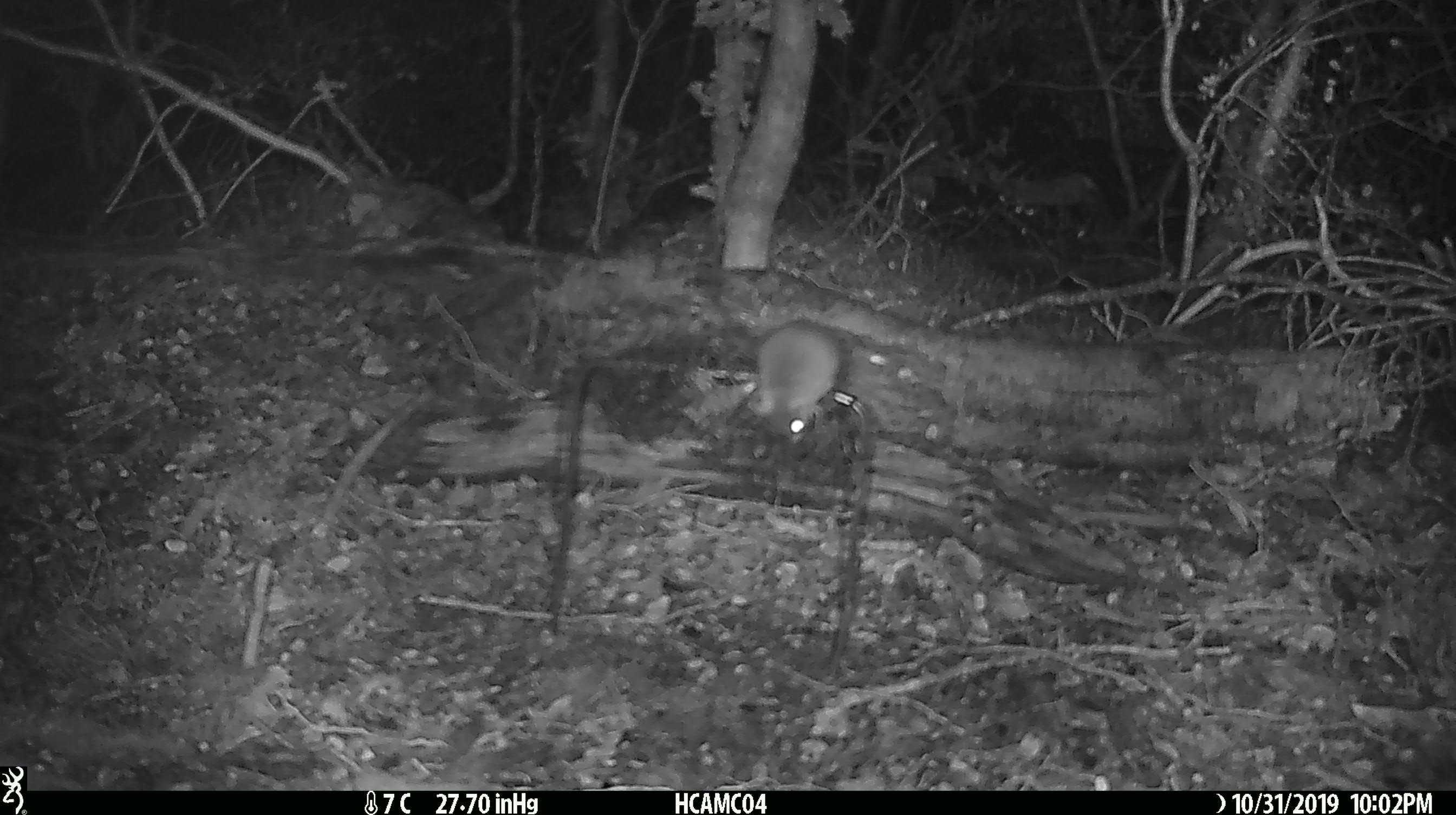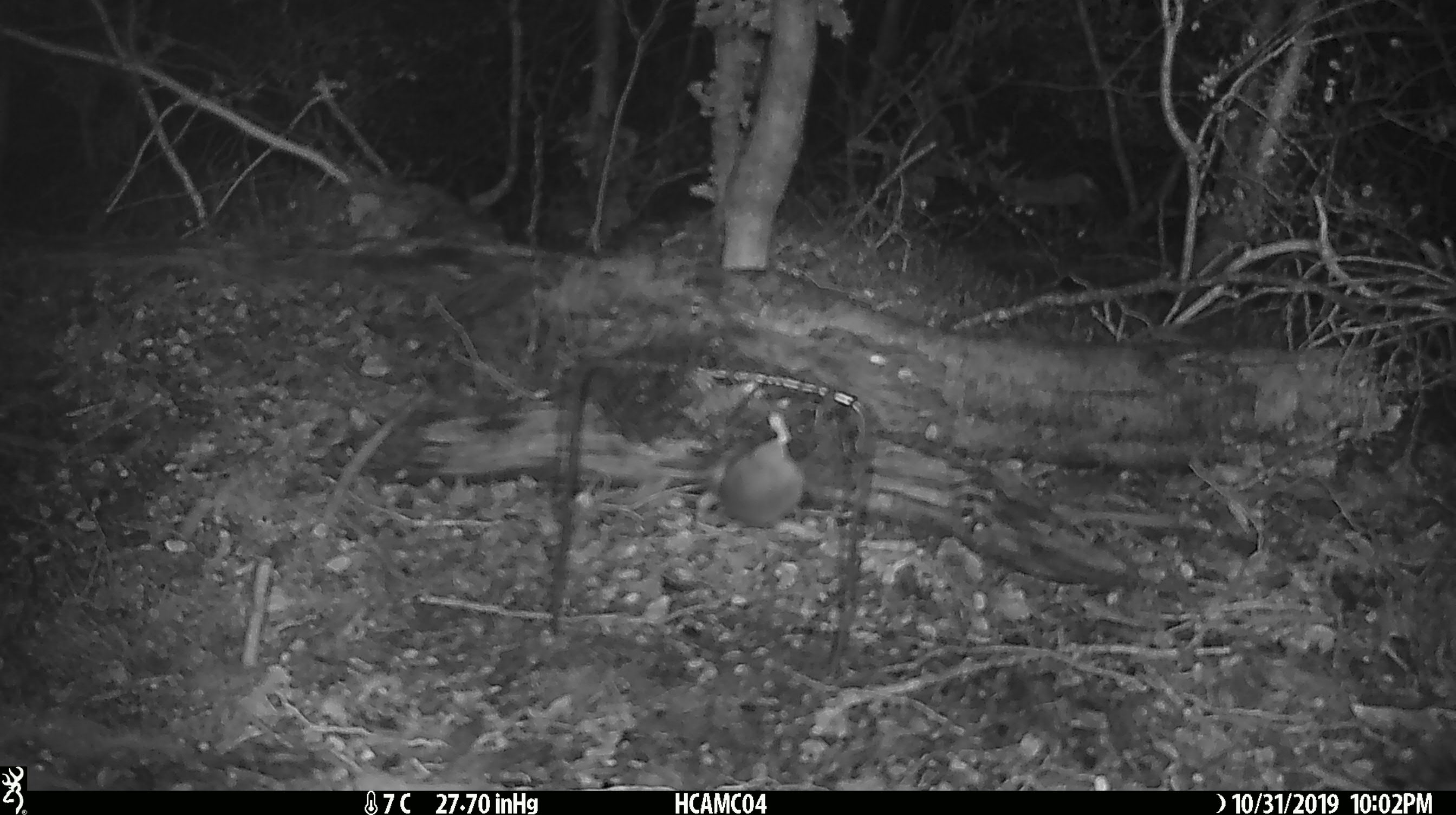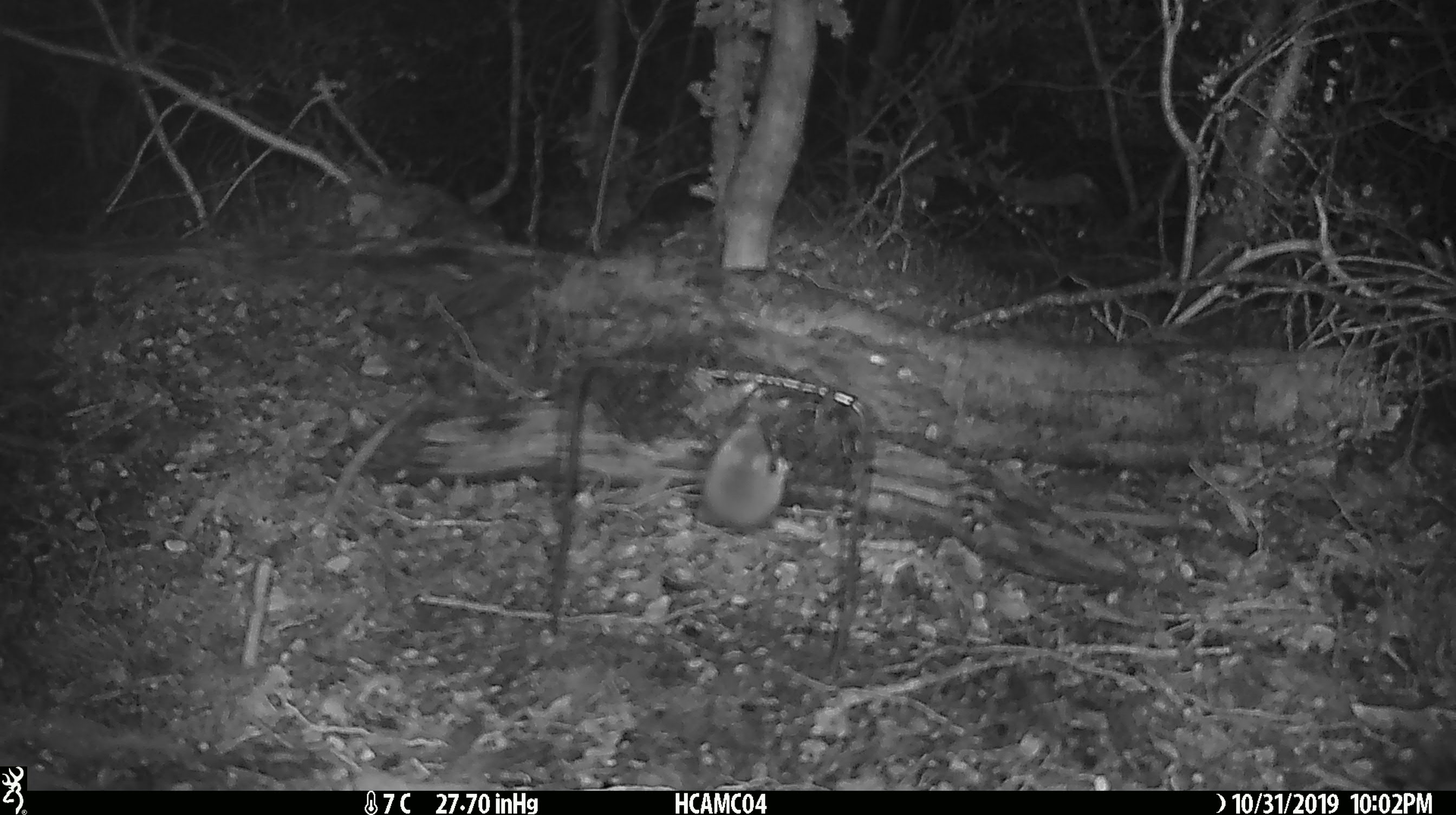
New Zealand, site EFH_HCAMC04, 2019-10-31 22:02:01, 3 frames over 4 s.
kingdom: Animalia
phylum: Chordata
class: Mammalia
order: Rodentia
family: Muridae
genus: Mus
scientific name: Mus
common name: mouse